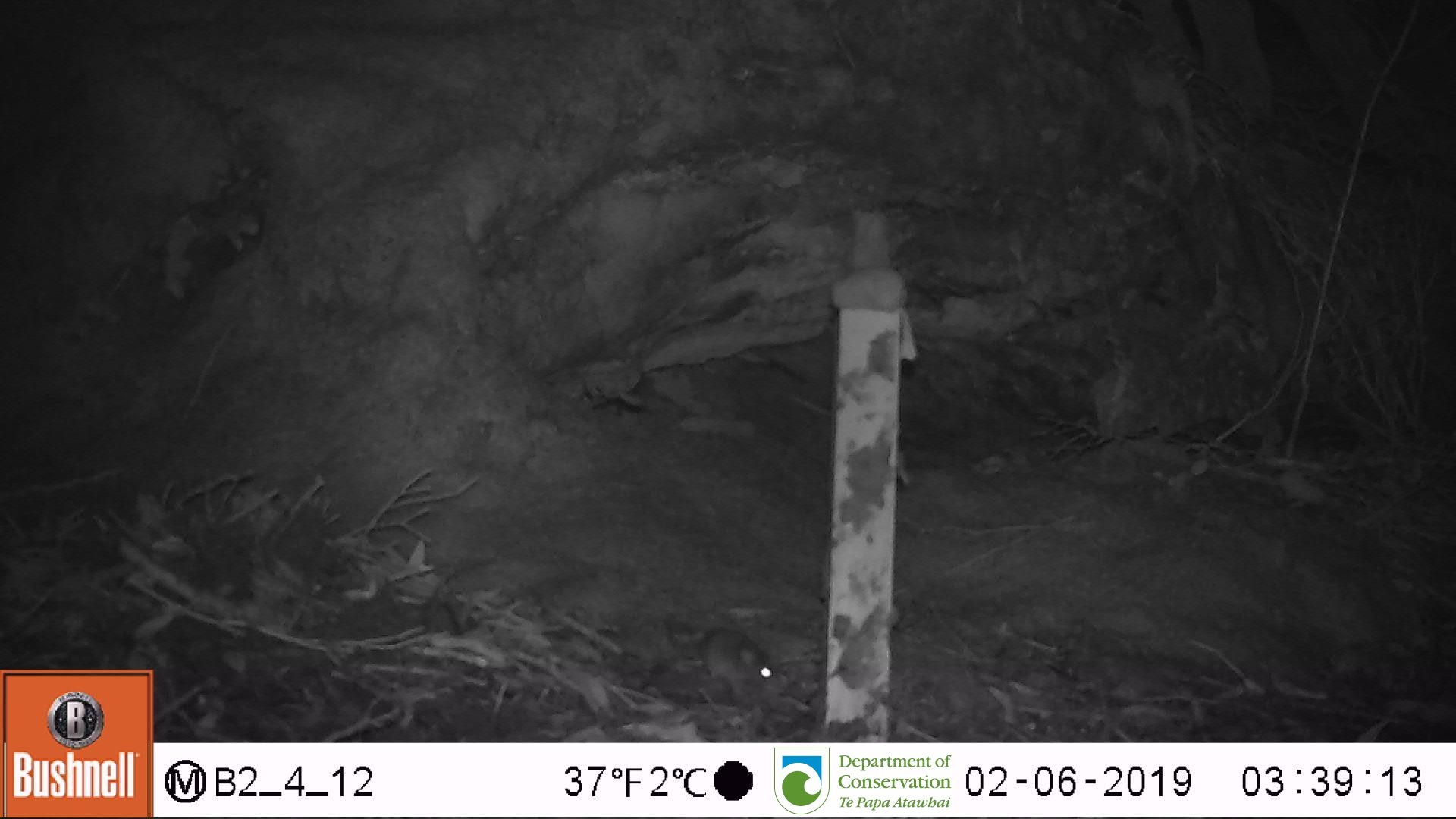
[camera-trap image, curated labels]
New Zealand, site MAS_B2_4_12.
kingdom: Animalia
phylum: Chordata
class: Mammalia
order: Rodentia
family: Muridae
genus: Mus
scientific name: Mus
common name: mouse